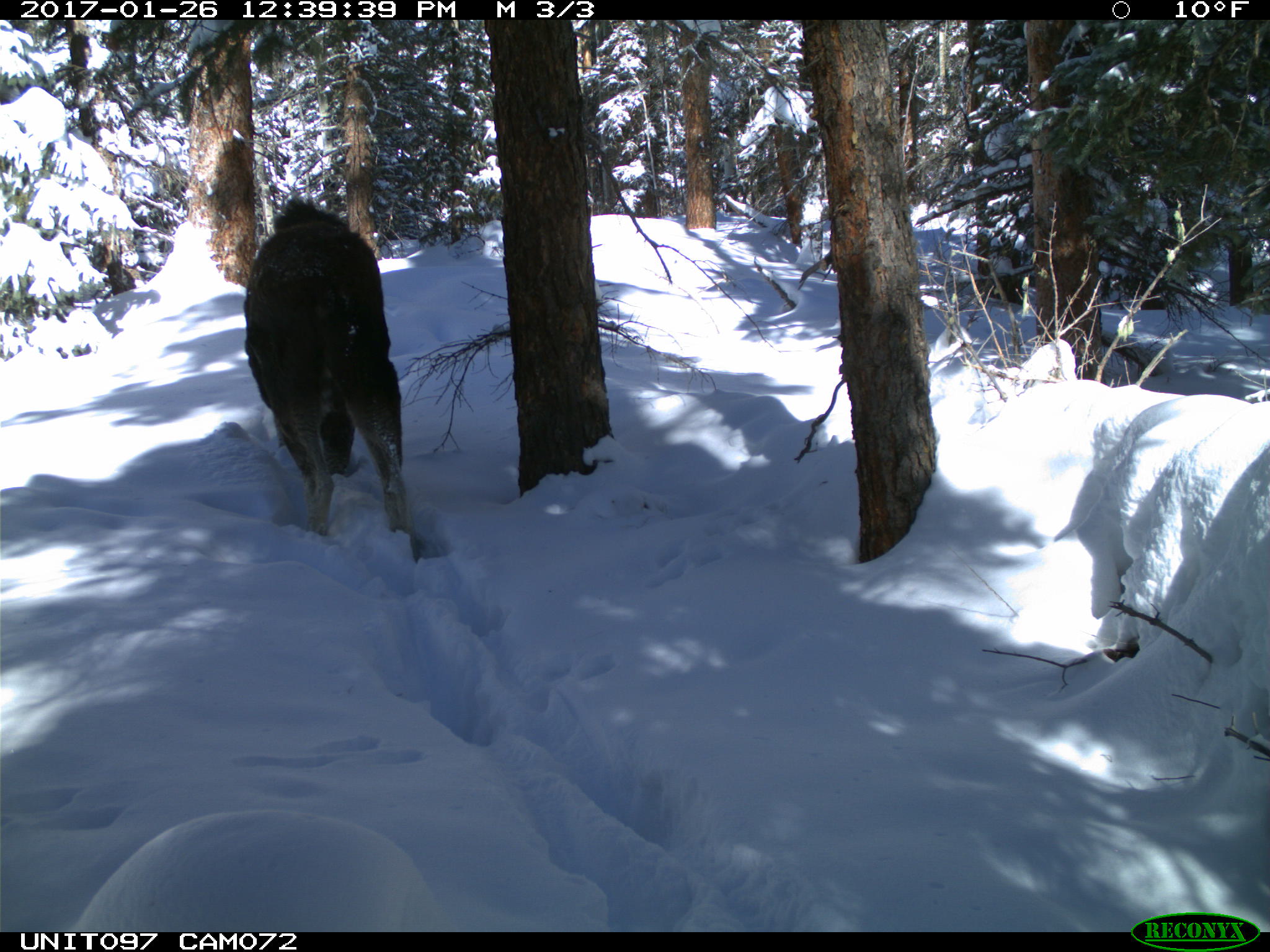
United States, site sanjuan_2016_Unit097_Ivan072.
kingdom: Animalia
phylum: Chordata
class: Mammalia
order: Artiodactyla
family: Cervidae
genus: Alces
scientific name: Alces alces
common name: moose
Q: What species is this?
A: Alces alces (moose).